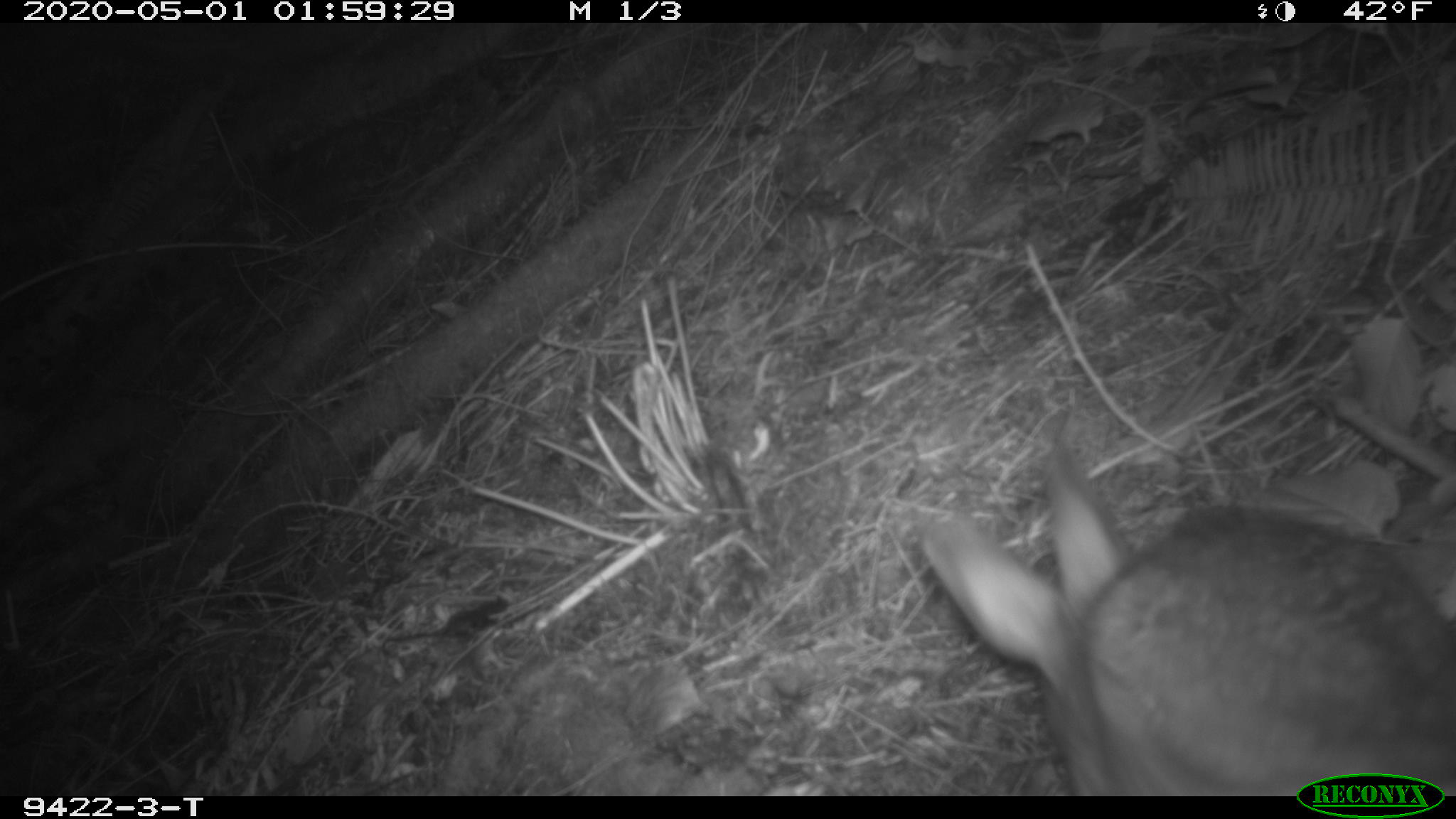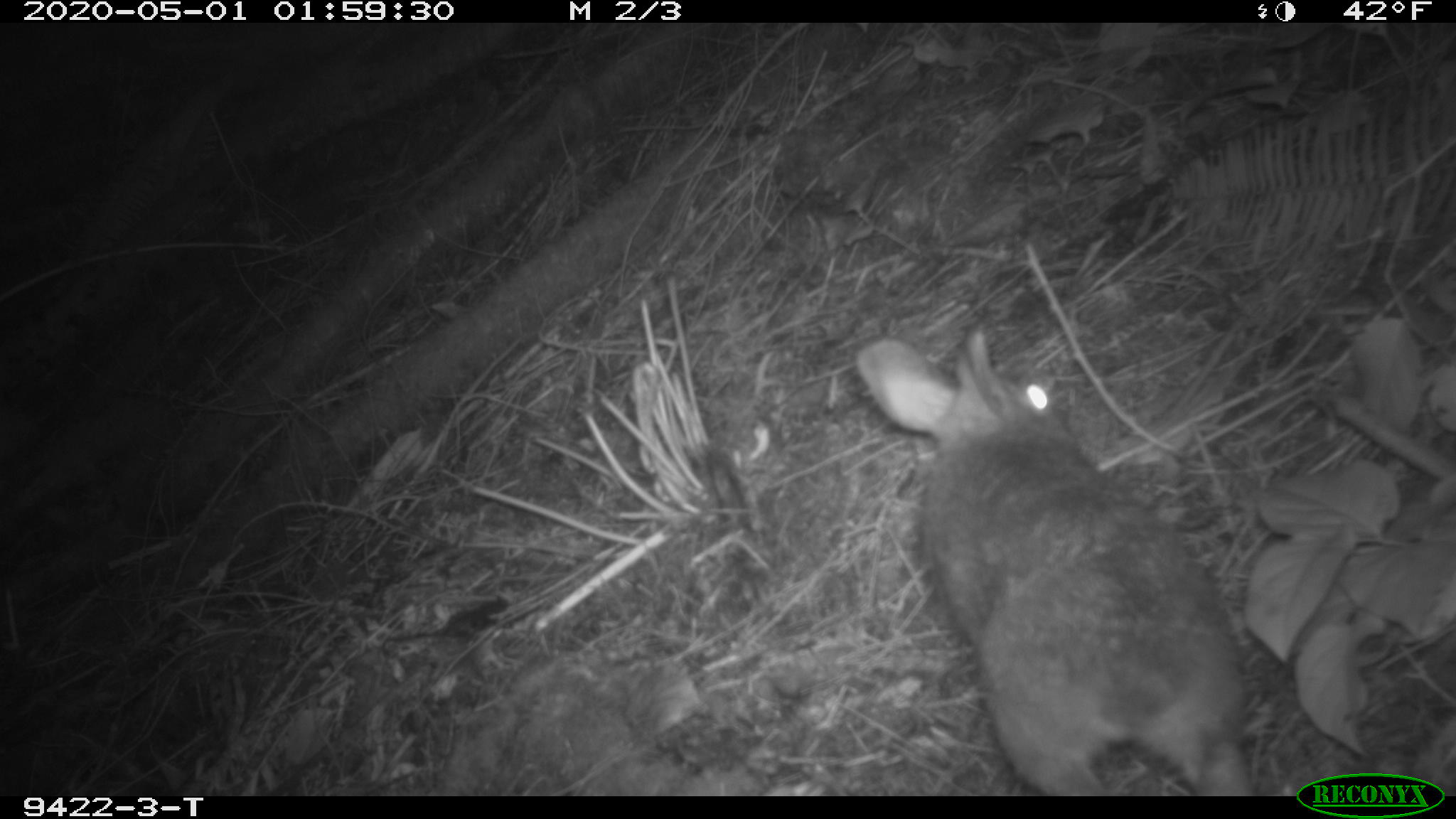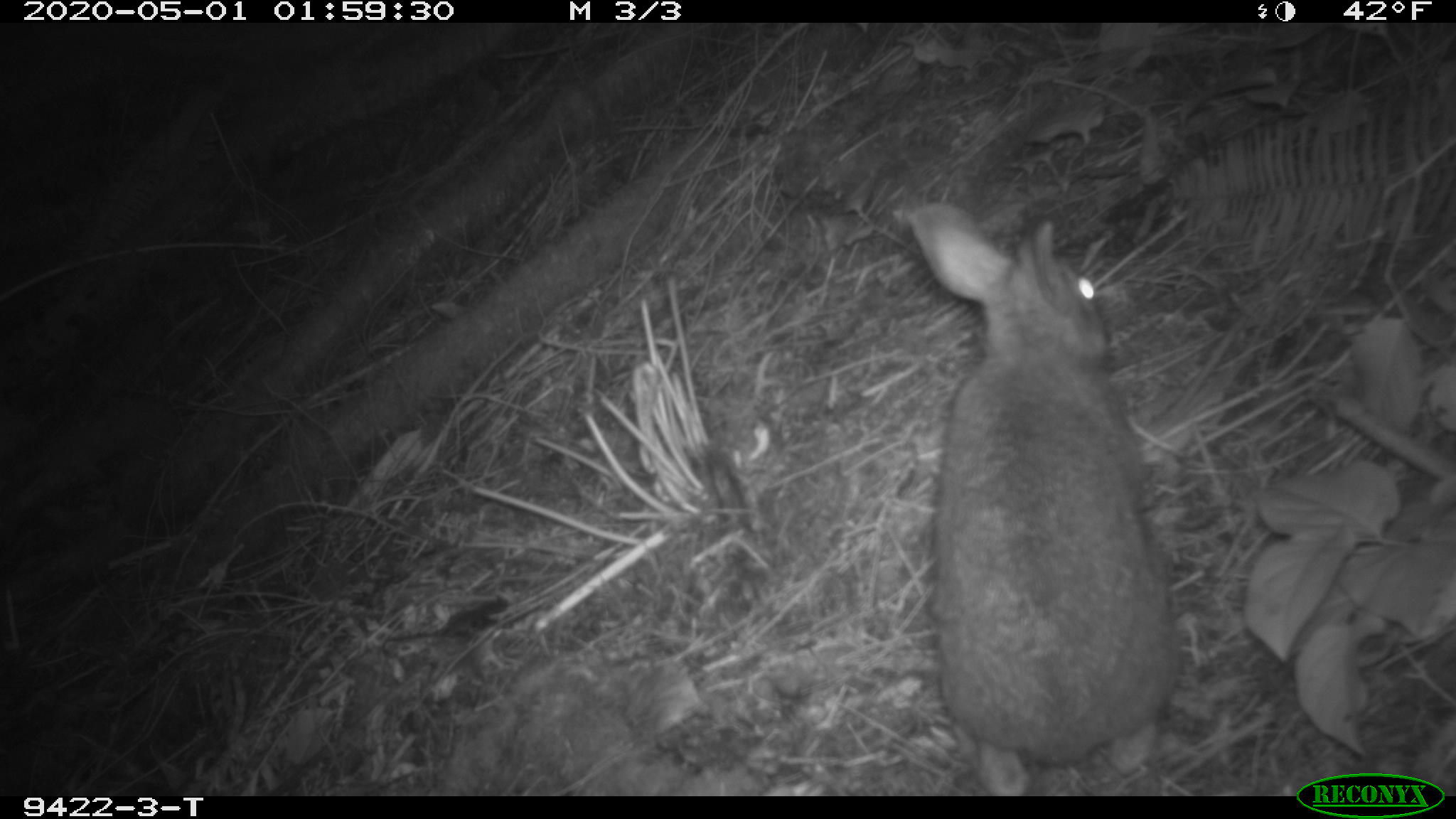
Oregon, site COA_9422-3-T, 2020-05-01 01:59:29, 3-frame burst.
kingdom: Animalia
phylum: Chordata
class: Mammalia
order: Lagomorpha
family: Leporidae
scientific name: Leporidae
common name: hares and rabbits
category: leporidae family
Leporidae family (hares and rabbits) (Leporidae).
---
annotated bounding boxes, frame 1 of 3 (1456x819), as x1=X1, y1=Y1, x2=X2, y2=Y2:
leporidae family: x1=908, y1=436, x2=1452, y2=767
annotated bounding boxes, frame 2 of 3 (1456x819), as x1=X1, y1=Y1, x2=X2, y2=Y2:
leporidae family: x1=853, y1=327, x2=1265, y2=789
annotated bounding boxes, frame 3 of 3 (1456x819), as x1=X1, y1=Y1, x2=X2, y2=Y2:
leporidae family: x1=904, y1=200, x2=1174, y2=783